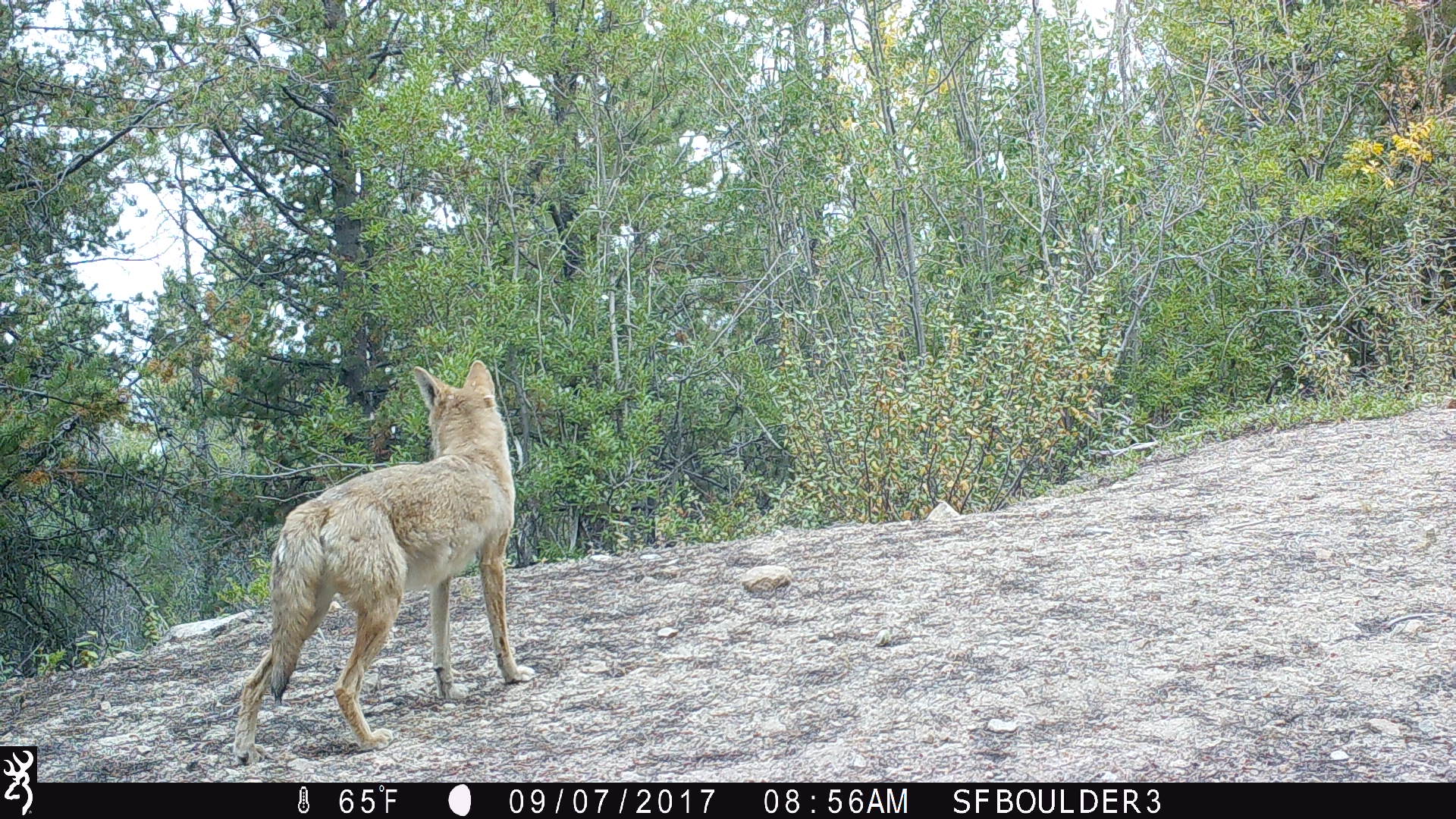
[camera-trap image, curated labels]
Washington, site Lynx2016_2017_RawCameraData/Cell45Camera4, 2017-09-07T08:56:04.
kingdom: Animalia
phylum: Chordata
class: Mammalia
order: Carnivora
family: Canidae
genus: Canis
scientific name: Canis latrans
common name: coyote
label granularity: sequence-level